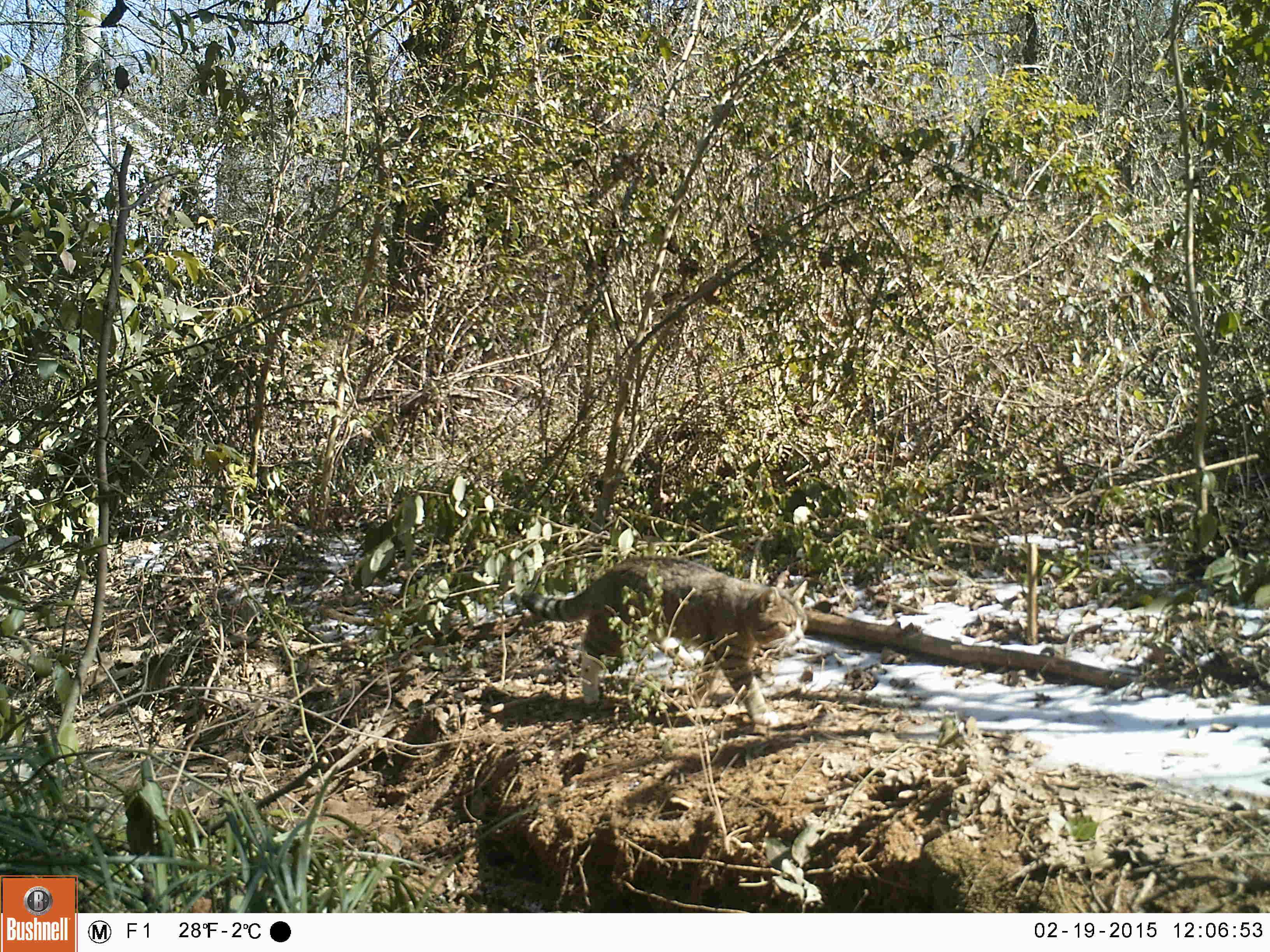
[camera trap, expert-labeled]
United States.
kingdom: Animalia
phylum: Chordata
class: Mammalia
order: Carnivora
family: Felidae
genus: Felis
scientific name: Felis catus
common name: domestic cat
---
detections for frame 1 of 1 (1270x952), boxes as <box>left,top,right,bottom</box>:
Domestic Cat: <box>490,549,828,723</box>